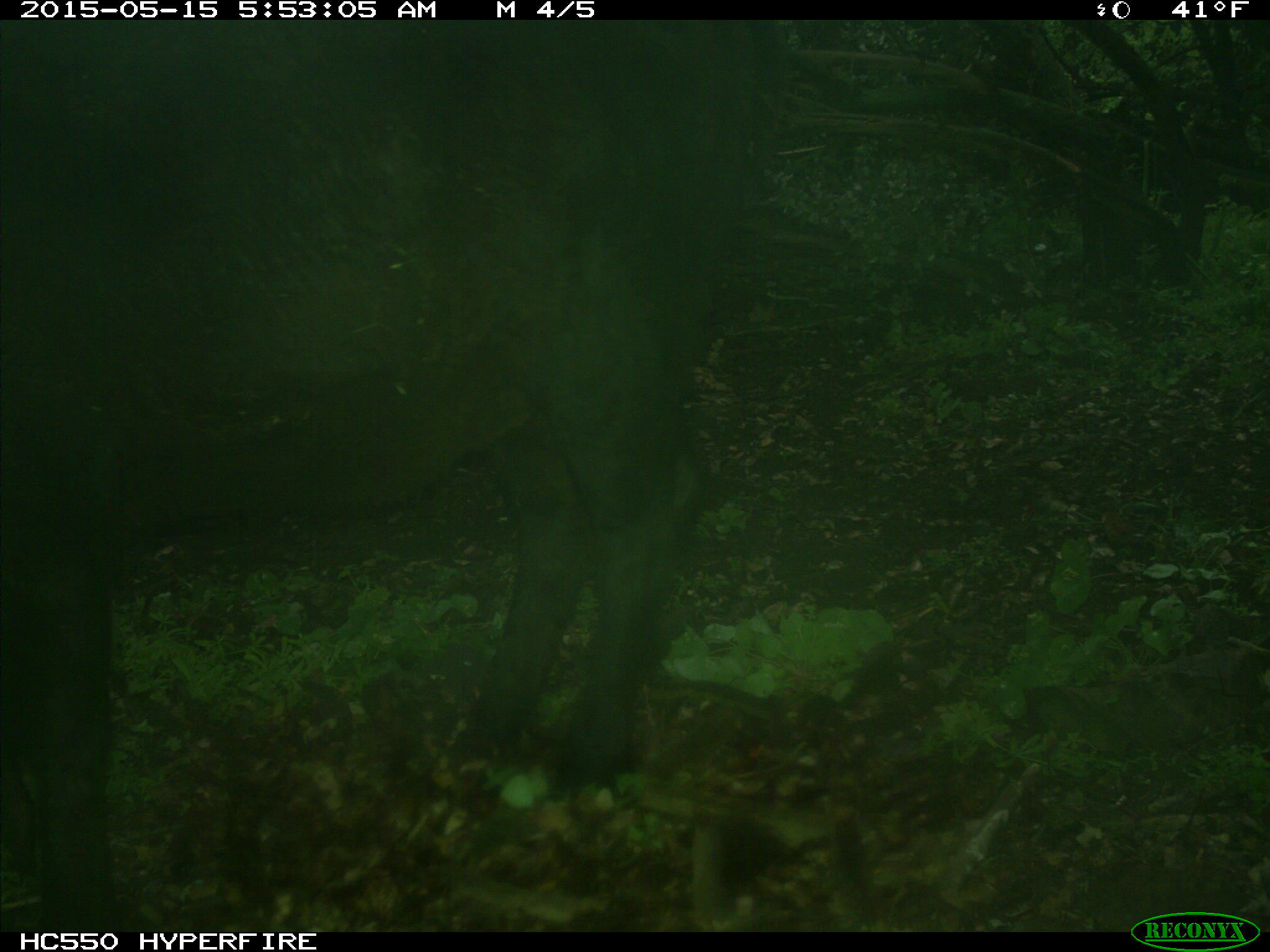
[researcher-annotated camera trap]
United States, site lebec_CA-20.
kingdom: Animalia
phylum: Chordata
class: Mammalia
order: Artiodactyla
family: Bovidae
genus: Bos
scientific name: Bos taurus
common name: domestic cow